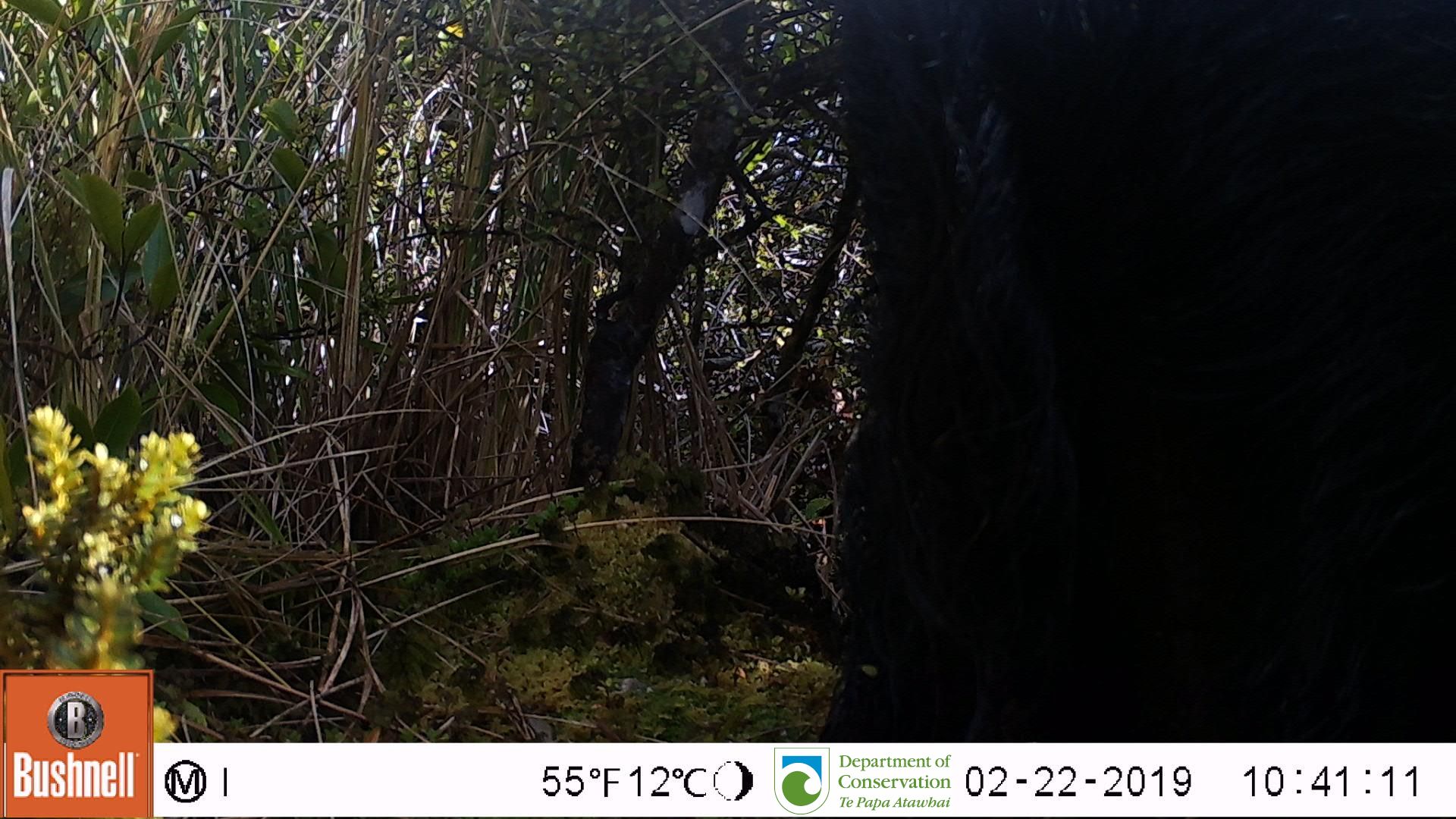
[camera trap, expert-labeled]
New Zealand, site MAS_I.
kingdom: Animalia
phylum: Chordata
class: Mammalia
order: Artiodactyla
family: Suidae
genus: Sus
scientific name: Sus scrofa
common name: pig